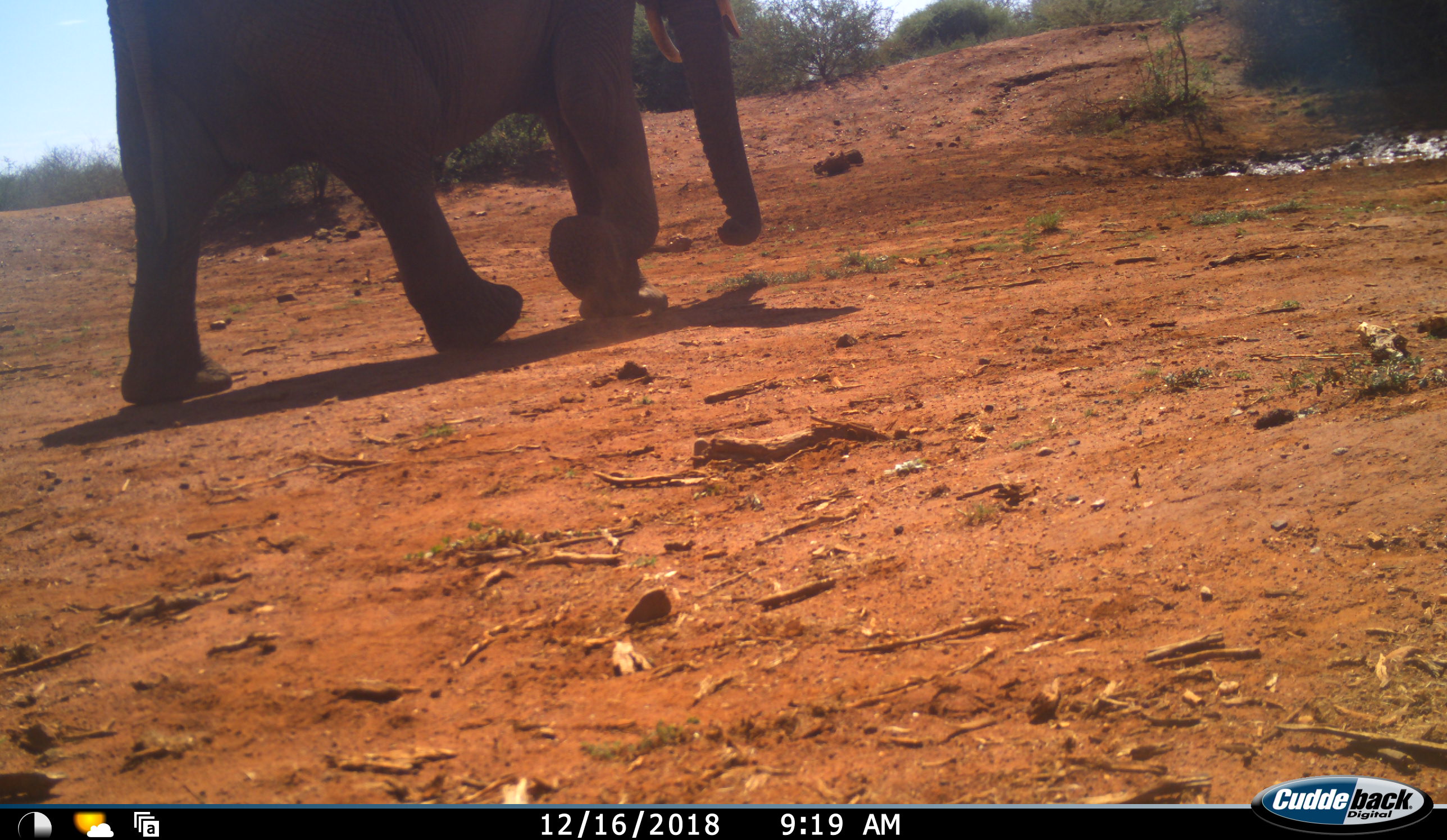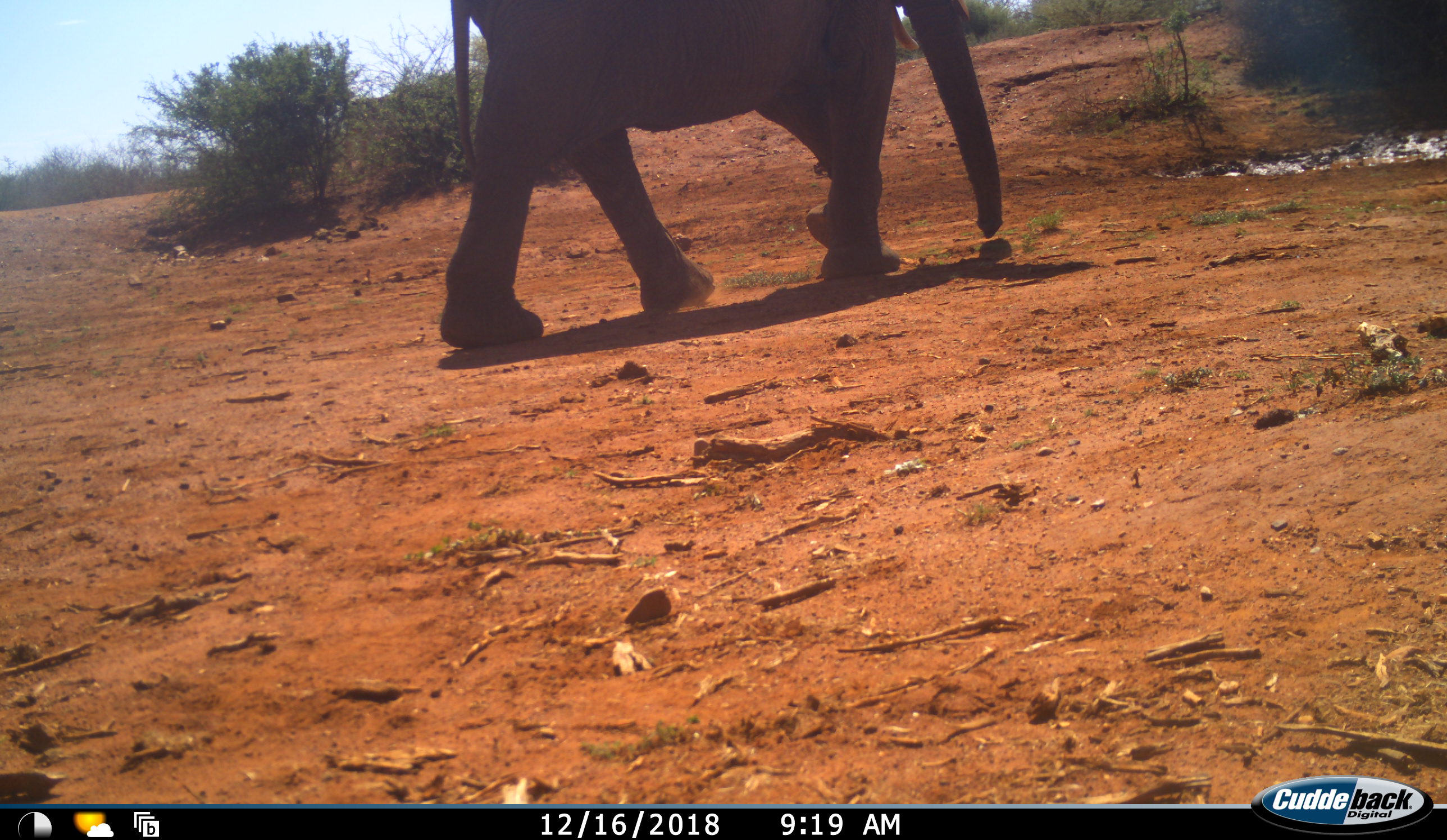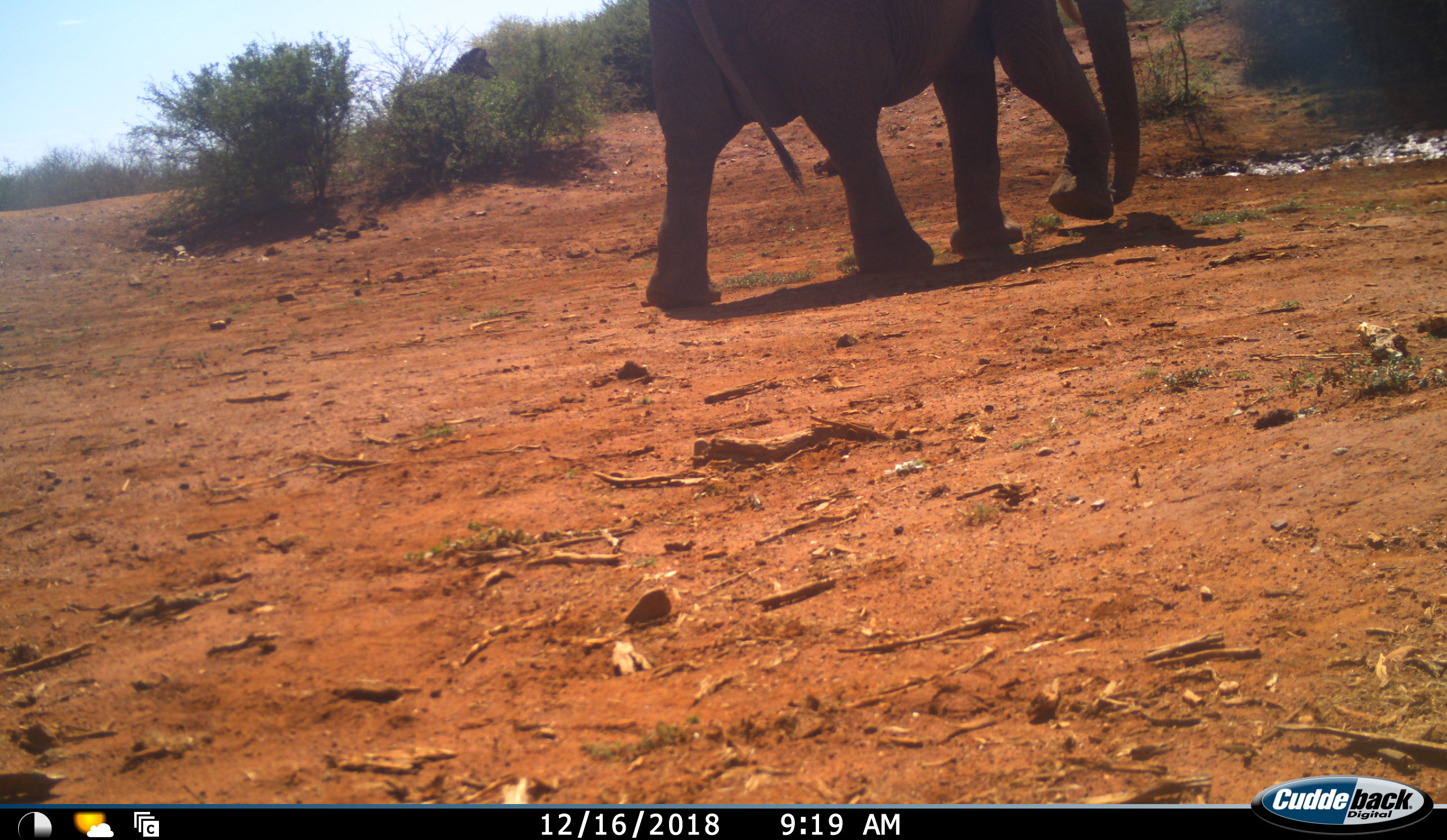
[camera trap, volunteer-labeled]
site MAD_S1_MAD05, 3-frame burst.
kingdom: Animalia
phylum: Chordata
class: Mammalia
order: Proboscidea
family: Elephantidae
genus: Loxodonta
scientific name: Loxodonta africana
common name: african bush elephant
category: elephant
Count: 1.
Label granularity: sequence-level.